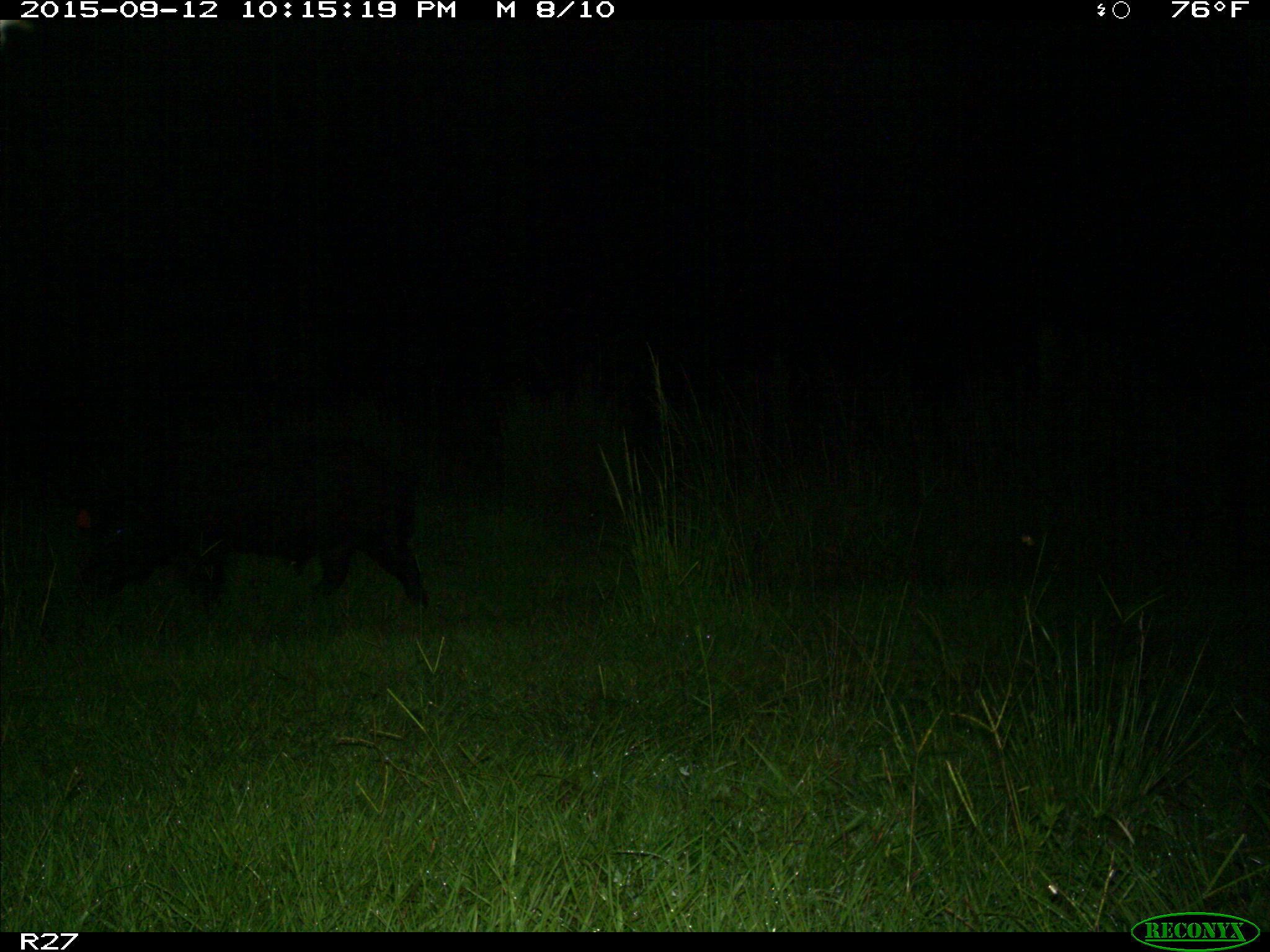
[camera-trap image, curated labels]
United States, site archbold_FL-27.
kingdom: Animalia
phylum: Chordata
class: Mammalia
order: Artiodactyla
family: Suidae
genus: Sus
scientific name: Sus scrofa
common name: wild boar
Sus scrofa (wild boar).